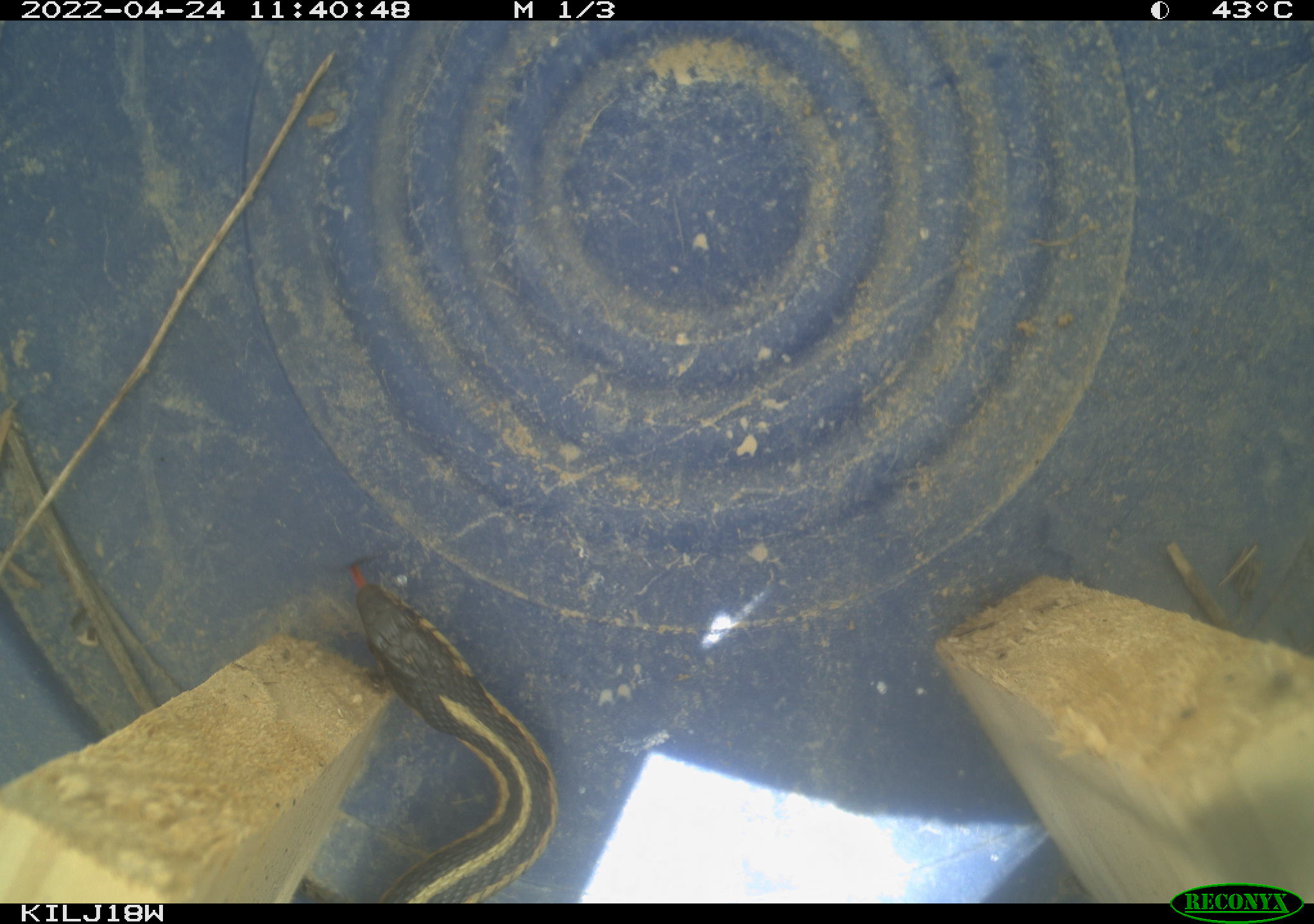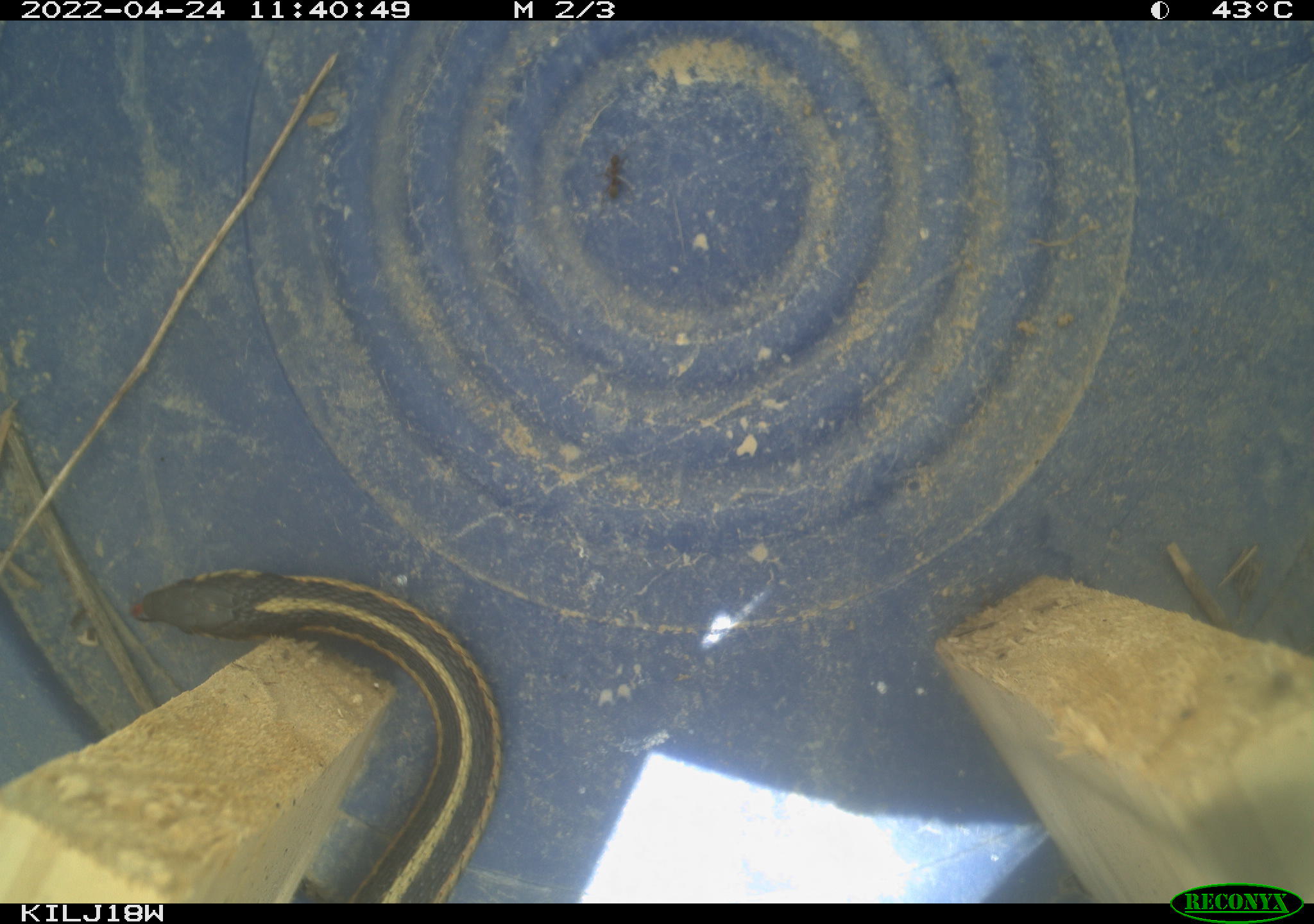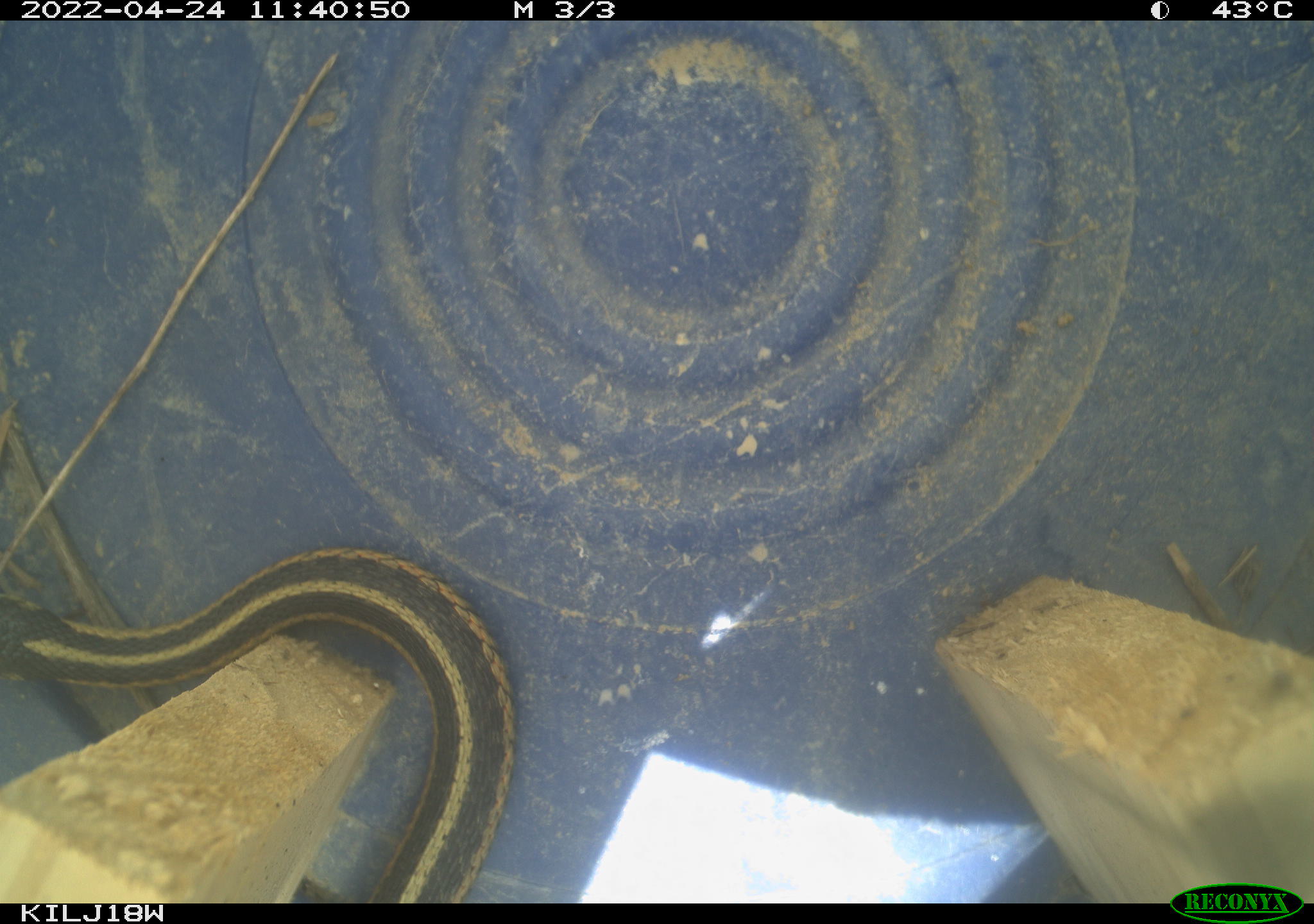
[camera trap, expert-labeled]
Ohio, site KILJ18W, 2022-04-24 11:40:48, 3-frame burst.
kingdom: Animalia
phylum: Chordata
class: Reptilia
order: Squamata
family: Colubridae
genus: Thamnophis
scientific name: Thamnophis sirtalis sirtalis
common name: eastern gartersnake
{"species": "eastern gartersnake (Thamnophis sirtalis sirtalis)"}